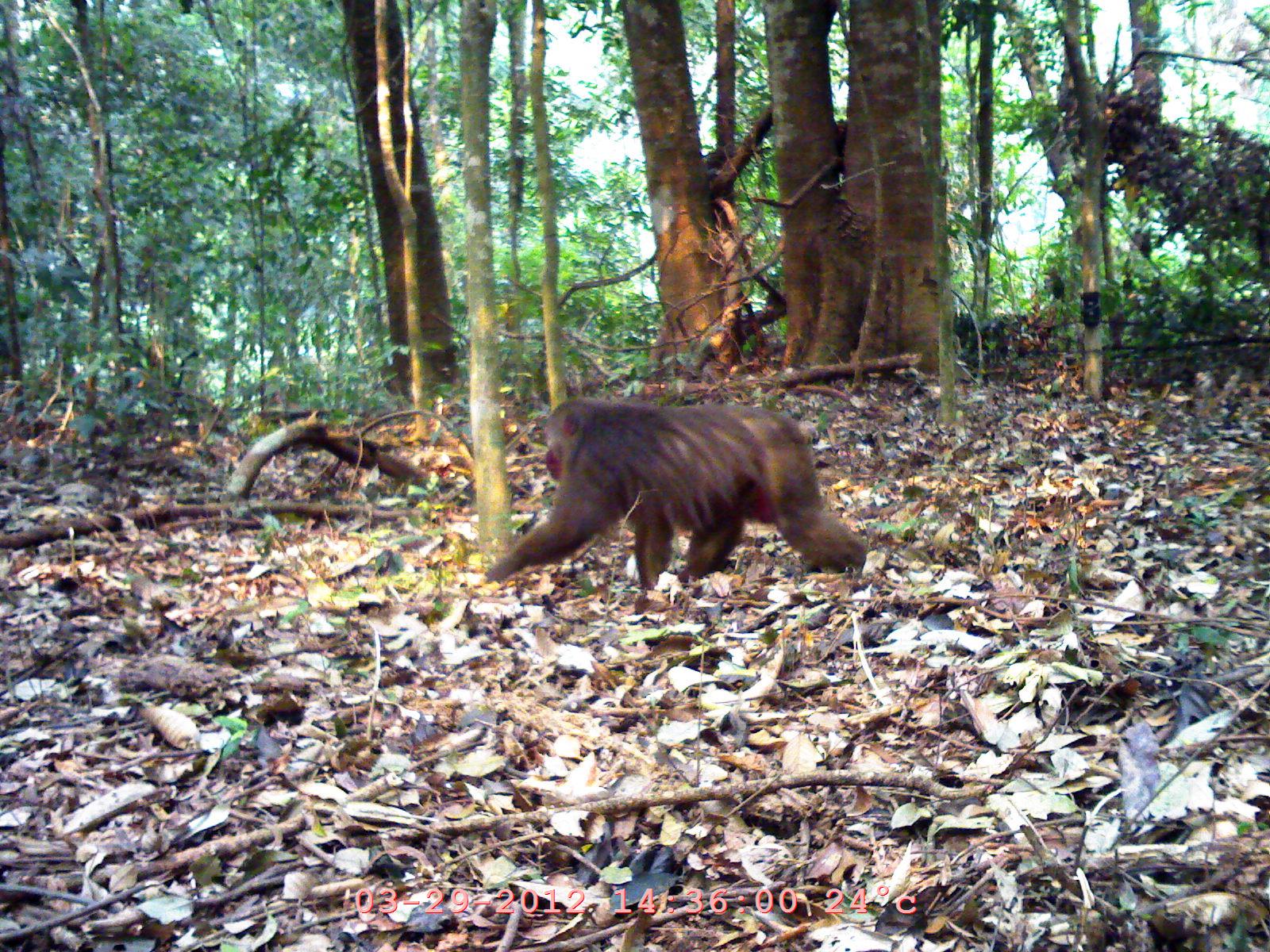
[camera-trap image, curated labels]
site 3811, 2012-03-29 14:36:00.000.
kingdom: Animalia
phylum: Chordata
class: Mammalia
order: Primates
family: Cercopithecidae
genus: Macaca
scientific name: Macaca arctoides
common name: stump-tailed macaque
Macaca arctoides (stump-tailed macaque), count 1.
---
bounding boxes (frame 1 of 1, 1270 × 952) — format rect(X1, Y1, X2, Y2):
macaca arctoides: rect(484, 395, 867, 595)